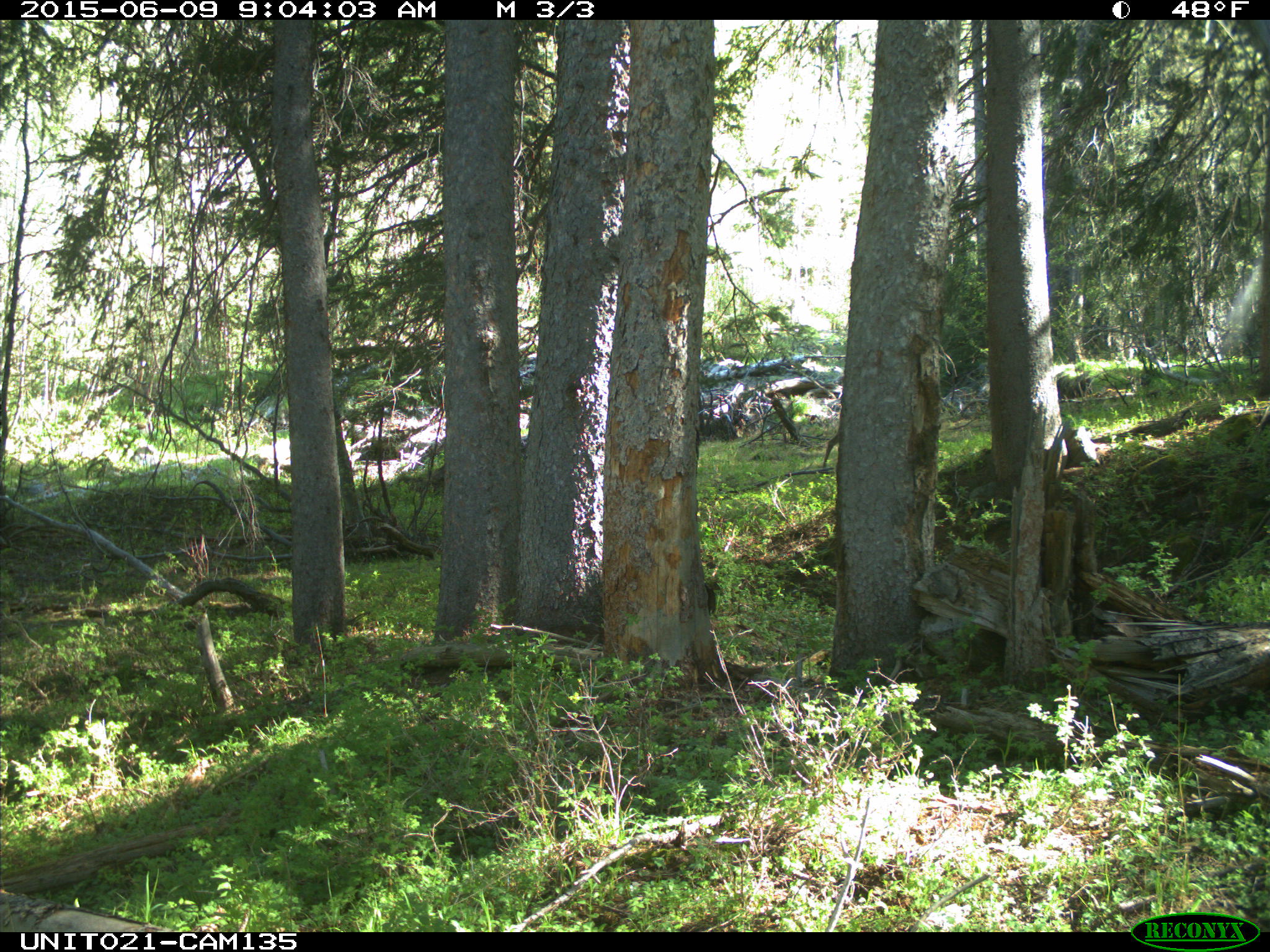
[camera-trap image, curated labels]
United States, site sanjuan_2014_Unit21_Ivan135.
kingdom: Animalia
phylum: Chordata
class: Mammalia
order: Artiodactyla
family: Cervidae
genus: Odocoileus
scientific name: Odocoileus hemionus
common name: mule deer